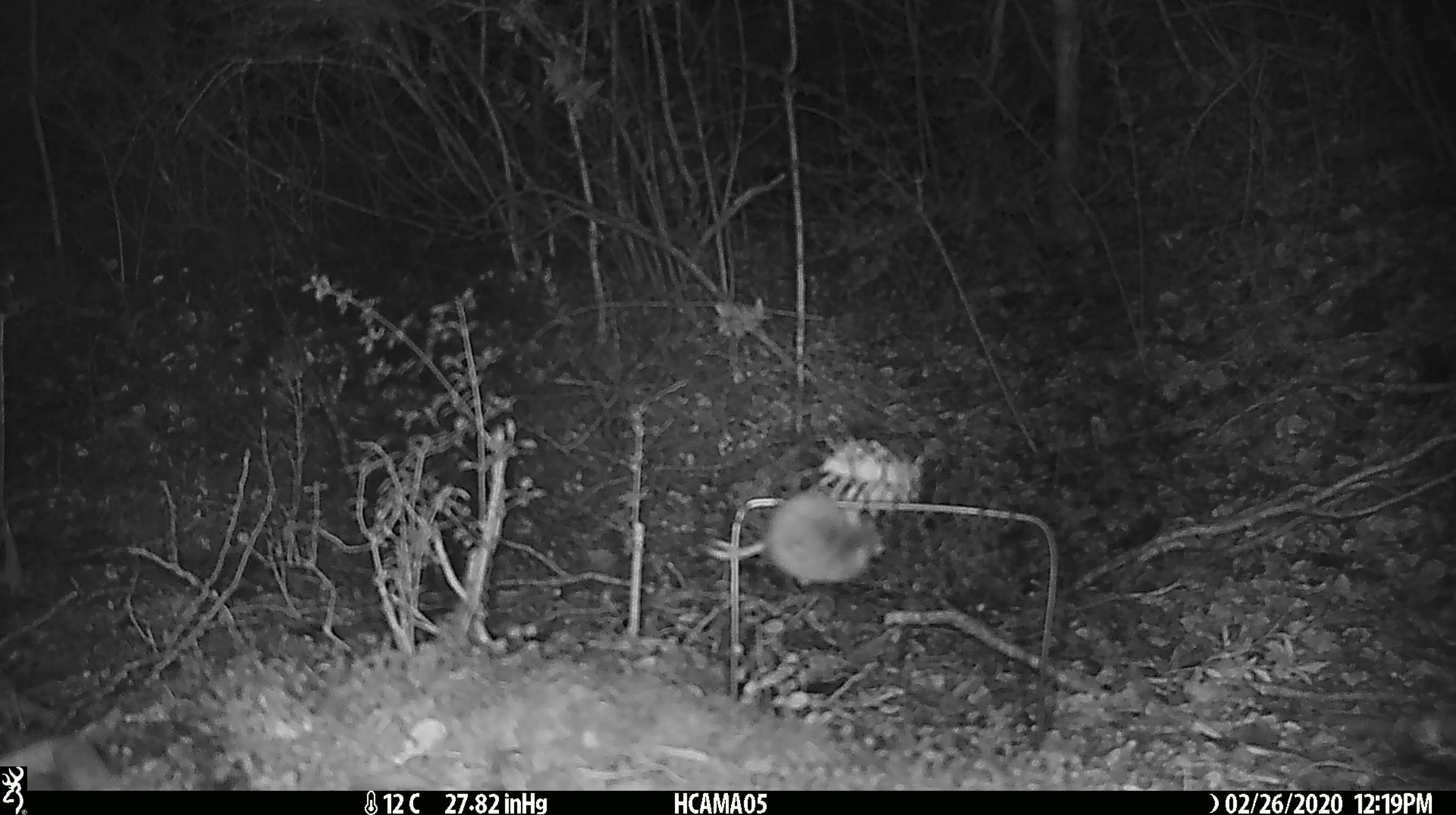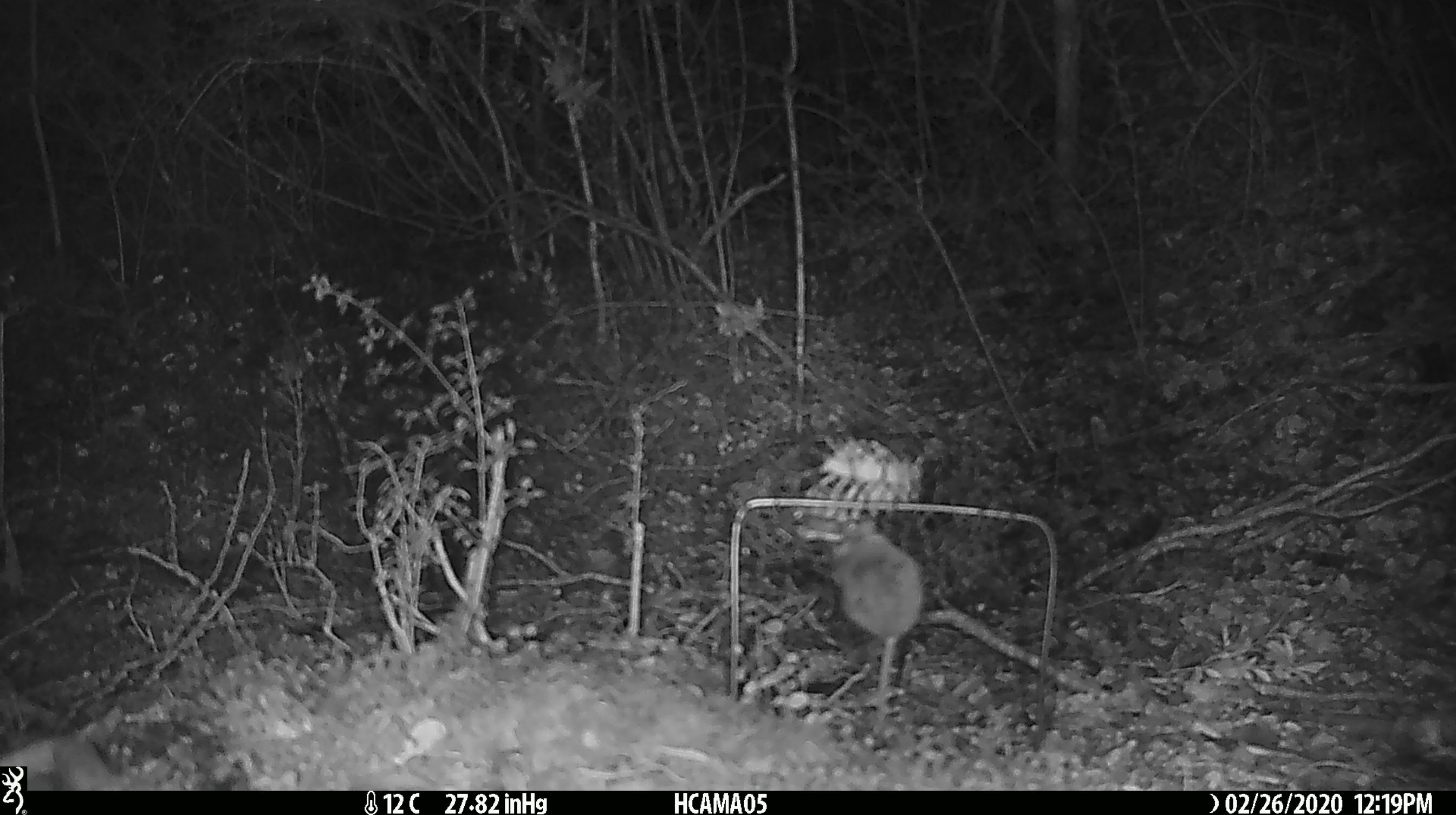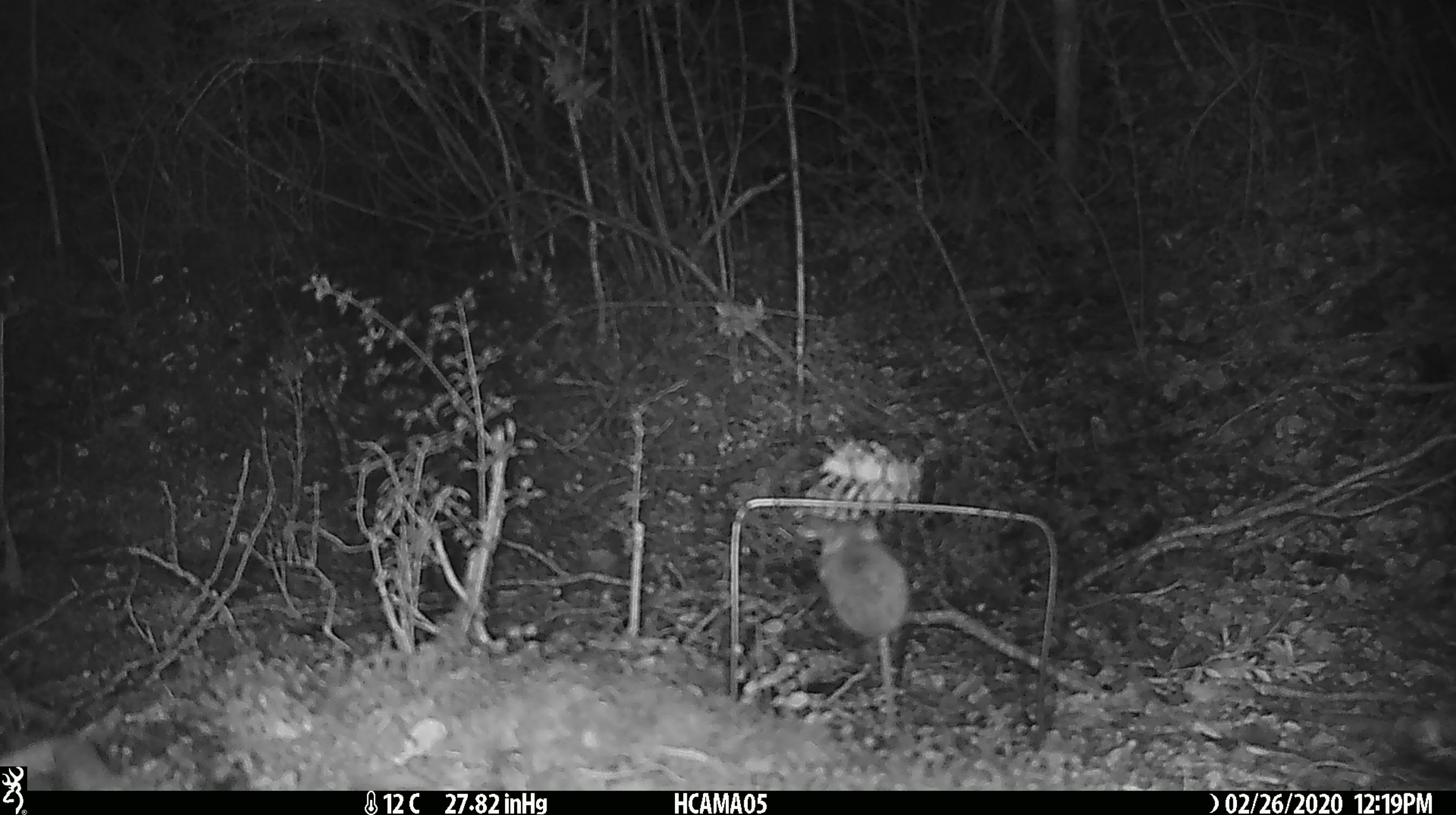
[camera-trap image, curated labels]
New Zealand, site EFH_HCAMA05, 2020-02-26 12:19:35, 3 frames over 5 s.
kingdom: Animalia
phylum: Chordata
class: Mammalia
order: Rodentia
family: Muridae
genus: Mus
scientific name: Mus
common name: mouse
Mouse (Mus).